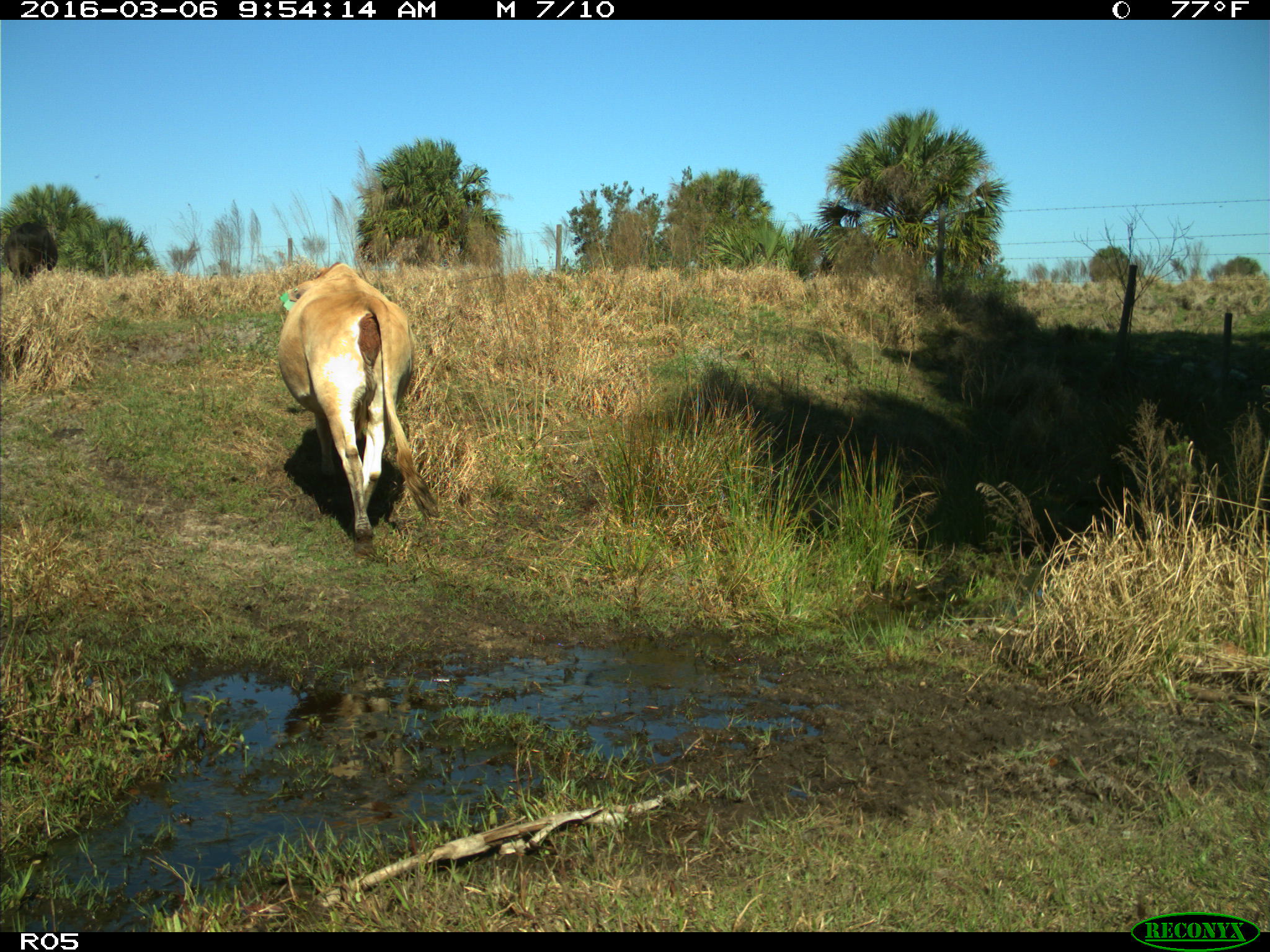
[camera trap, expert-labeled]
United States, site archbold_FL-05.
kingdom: Animalia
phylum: Chordata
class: Mammalia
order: Artiodactyla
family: Bovidae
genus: Bos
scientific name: Bos taurus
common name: domestic cow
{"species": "Bos taurus (domestic cow)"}